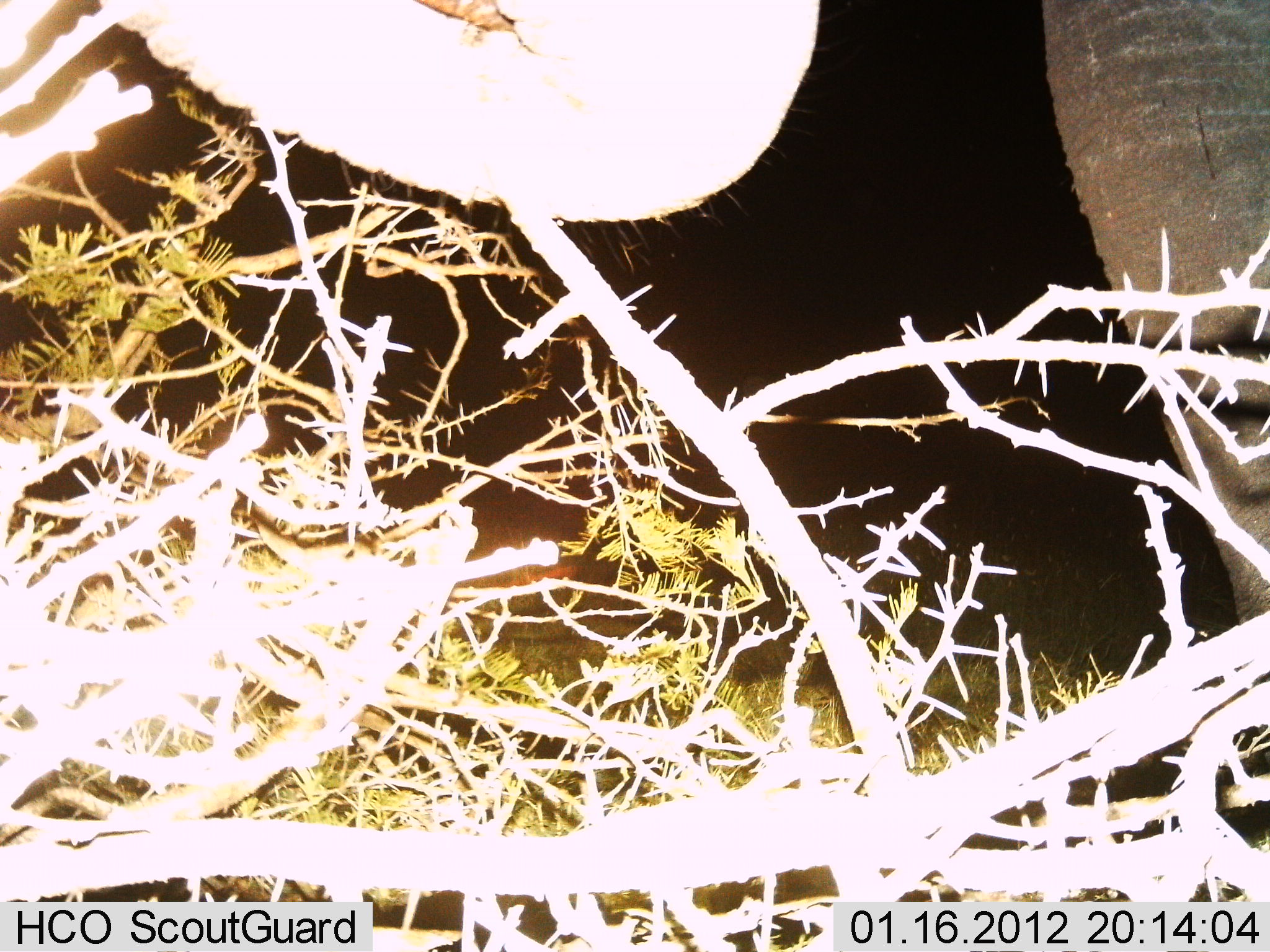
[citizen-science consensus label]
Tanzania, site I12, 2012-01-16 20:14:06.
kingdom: Animalia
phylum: Chordata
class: Mammalia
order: Proboscidea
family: Elephantidae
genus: Loxodonta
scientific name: Loxodonta africana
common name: african bush elephant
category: elephant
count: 1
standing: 60%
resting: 0%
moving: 0%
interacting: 0%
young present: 0%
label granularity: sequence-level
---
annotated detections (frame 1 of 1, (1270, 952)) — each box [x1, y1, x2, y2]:
animal: [1035, 0, 1270, 628]